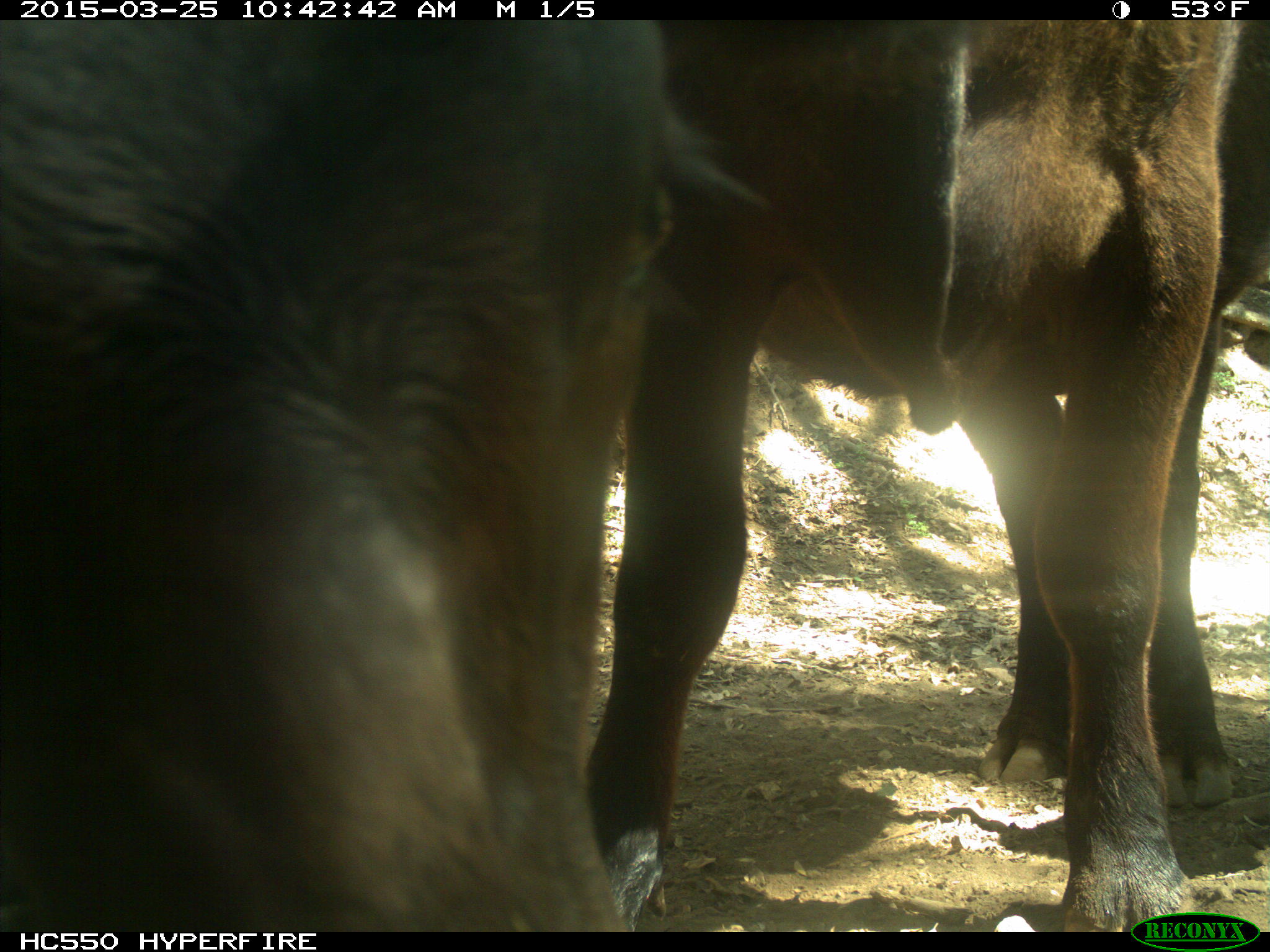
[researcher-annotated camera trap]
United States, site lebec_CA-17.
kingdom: Animalia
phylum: Chordata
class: Mammalia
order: Artiodactyla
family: Bovidae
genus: Bos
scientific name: Bos taurus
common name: domestic cow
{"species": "Bos taurus (domestic cow)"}